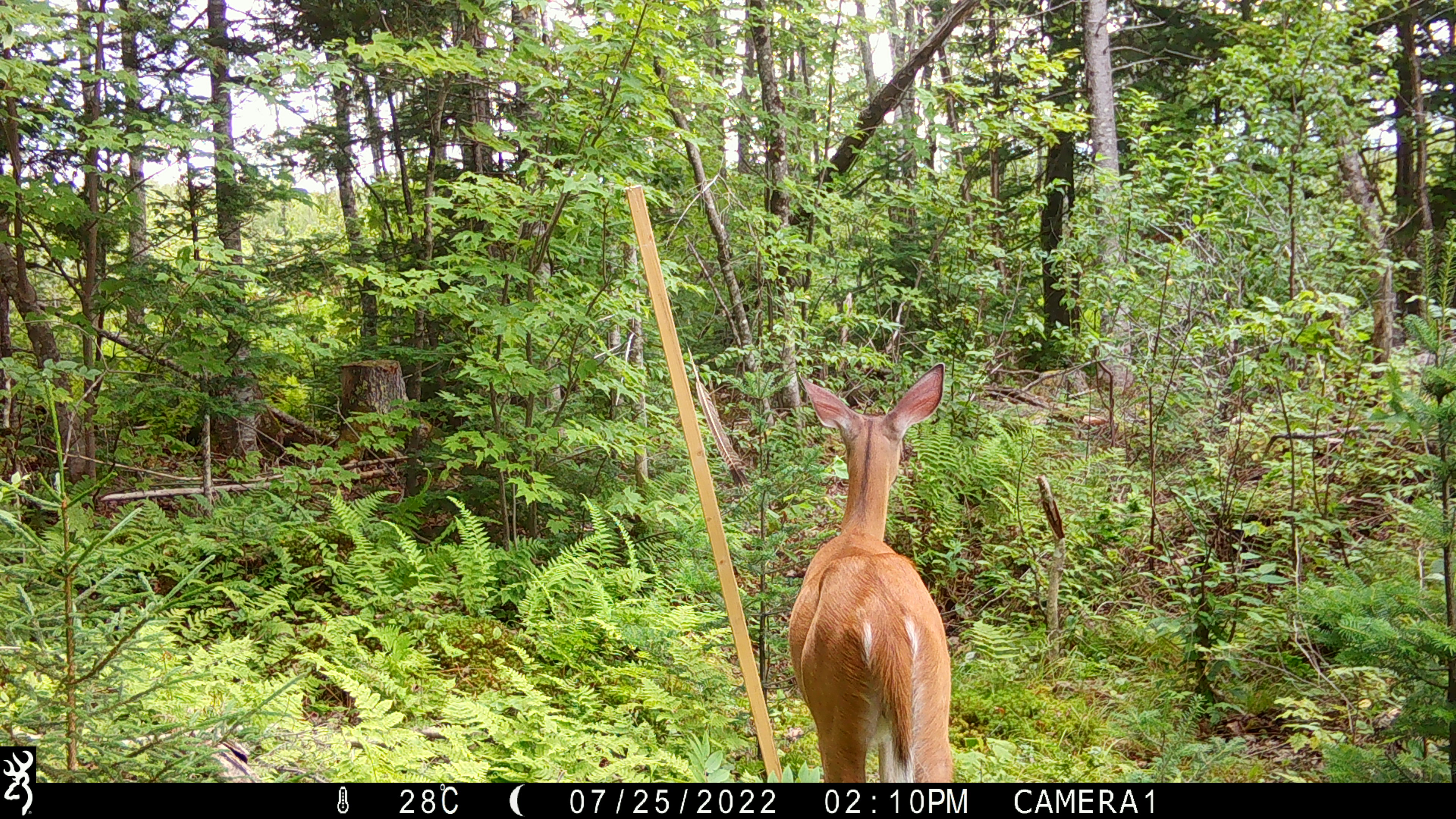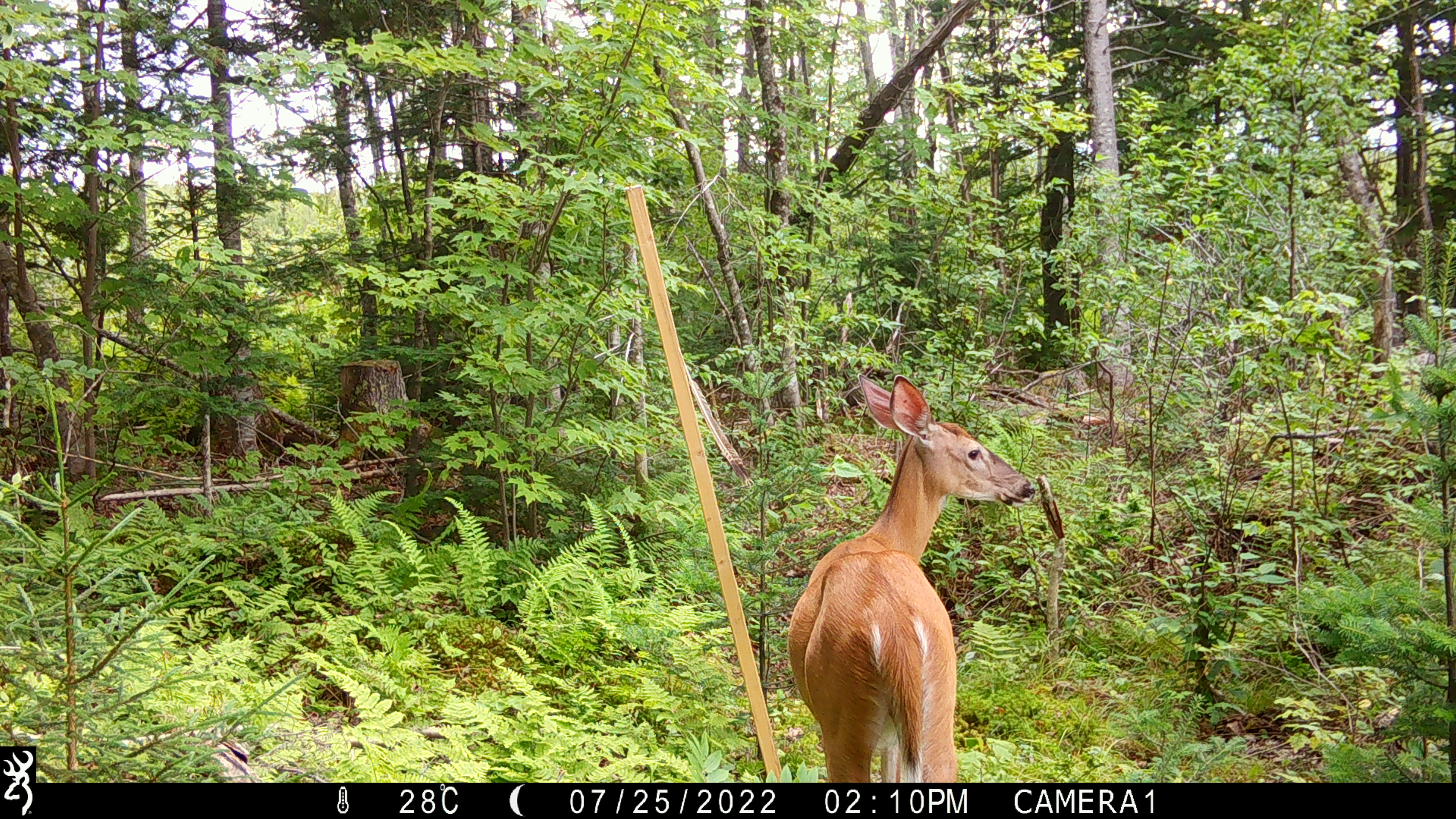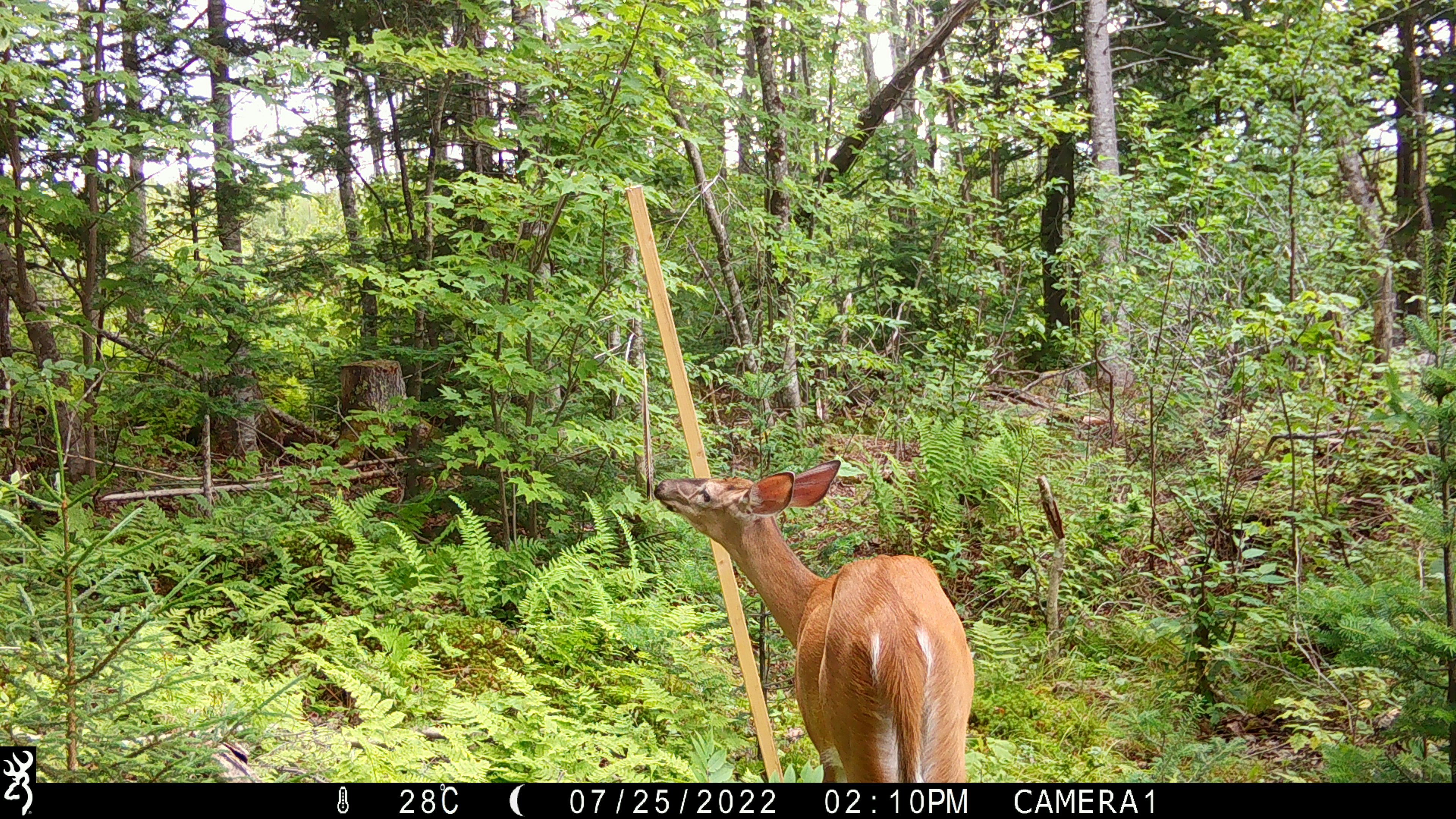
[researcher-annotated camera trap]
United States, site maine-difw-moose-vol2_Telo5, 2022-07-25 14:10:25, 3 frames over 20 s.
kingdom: Animalia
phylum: Chordata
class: Mammalia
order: Artiodactyla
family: Cervidae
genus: Odocoileus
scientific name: Odocoileus virginianus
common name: white-tailed deer